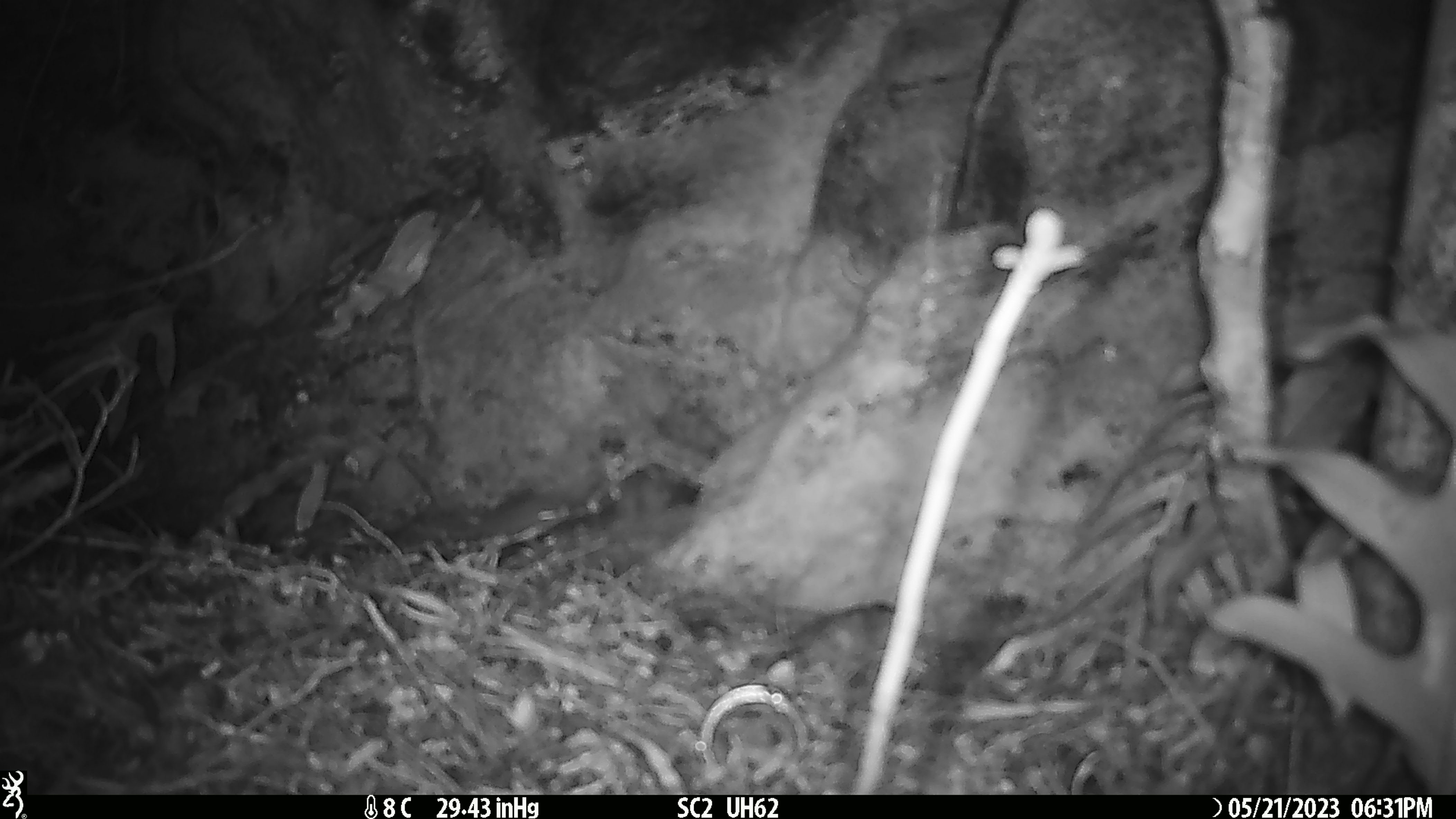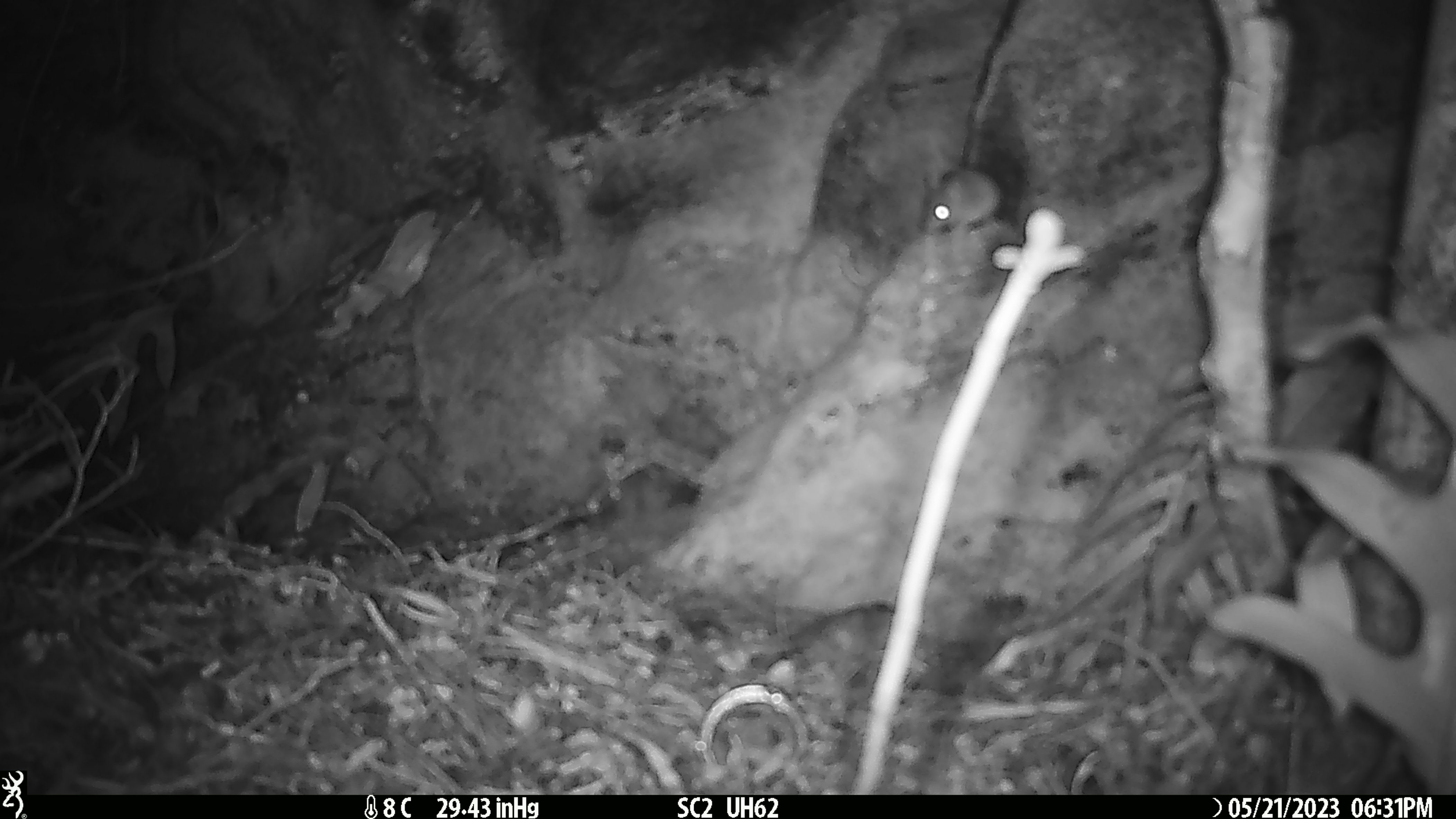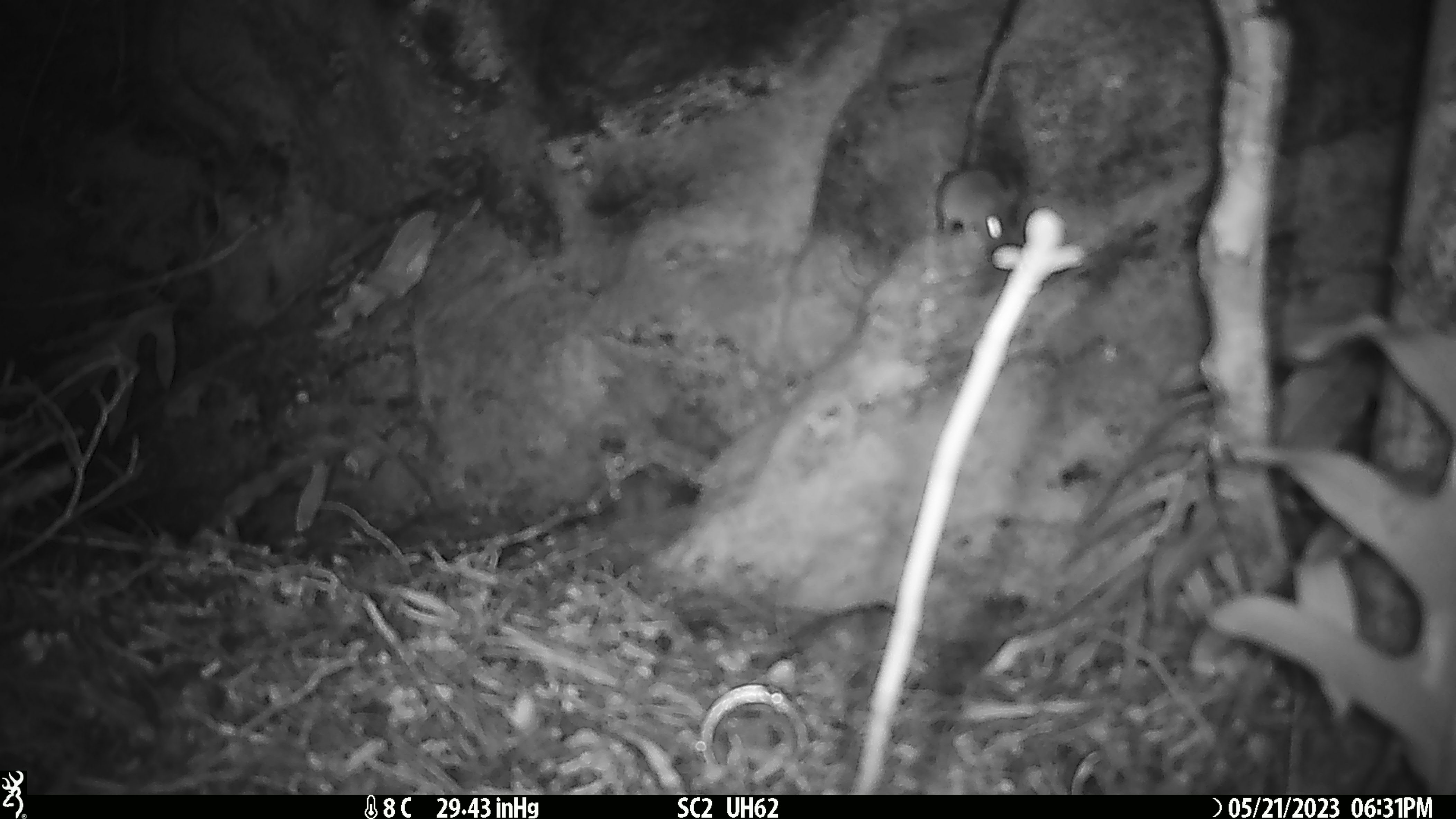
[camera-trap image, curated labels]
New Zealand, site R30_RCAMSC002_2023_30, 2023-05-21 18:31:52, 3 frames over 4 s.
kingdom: Animalia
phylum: Chordata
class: Mammalia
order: Rodentia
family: Muridae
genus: Mus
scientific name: Mus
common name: mouse